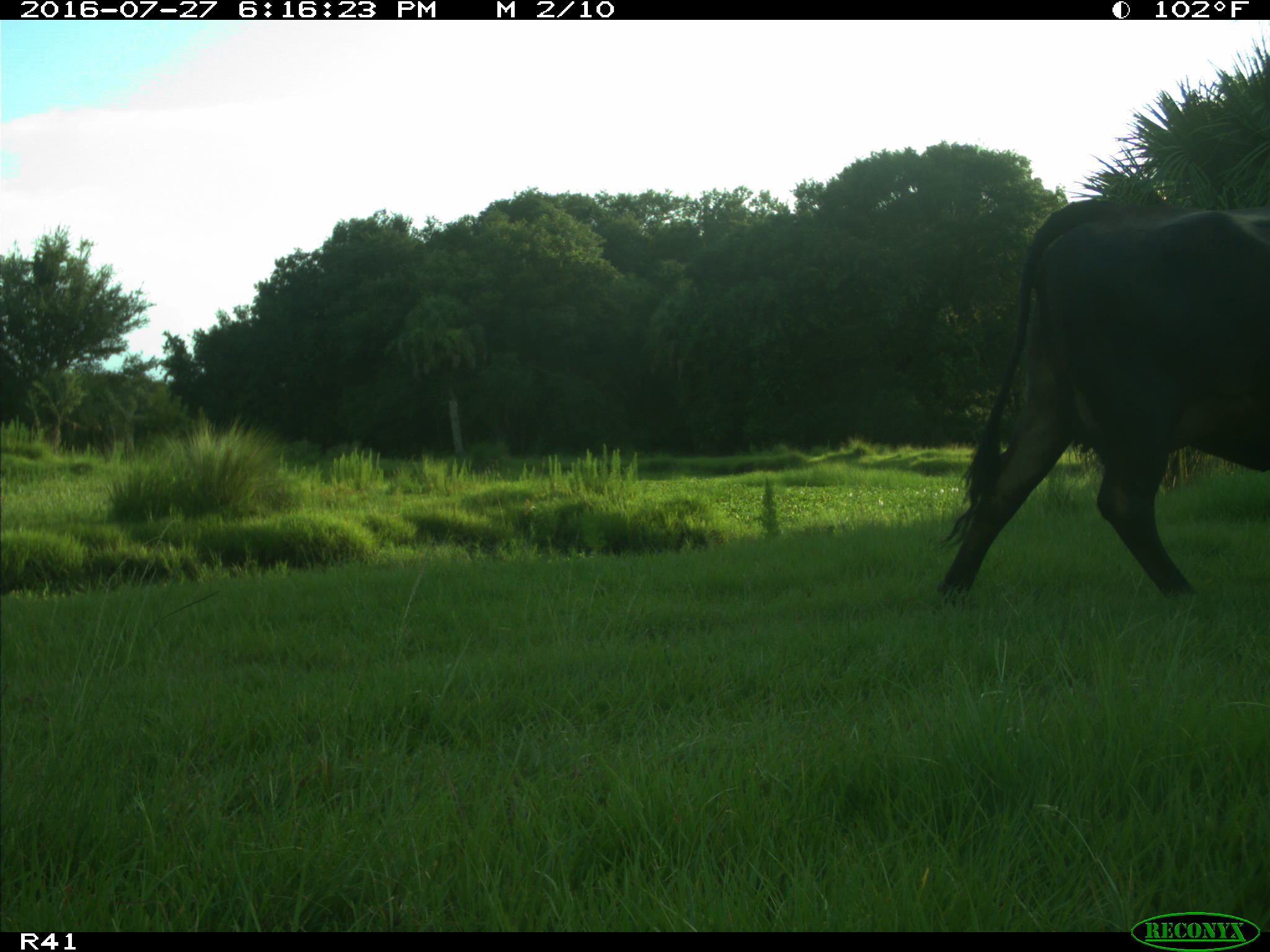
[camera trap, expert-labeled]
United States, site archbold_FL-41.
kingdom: Animalia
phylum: Chordata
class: Mammalia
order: Artiodactyla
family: Bovidae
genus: Bos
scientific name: Bos taurus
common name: domestic cow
Bos taurus (domestic cow).